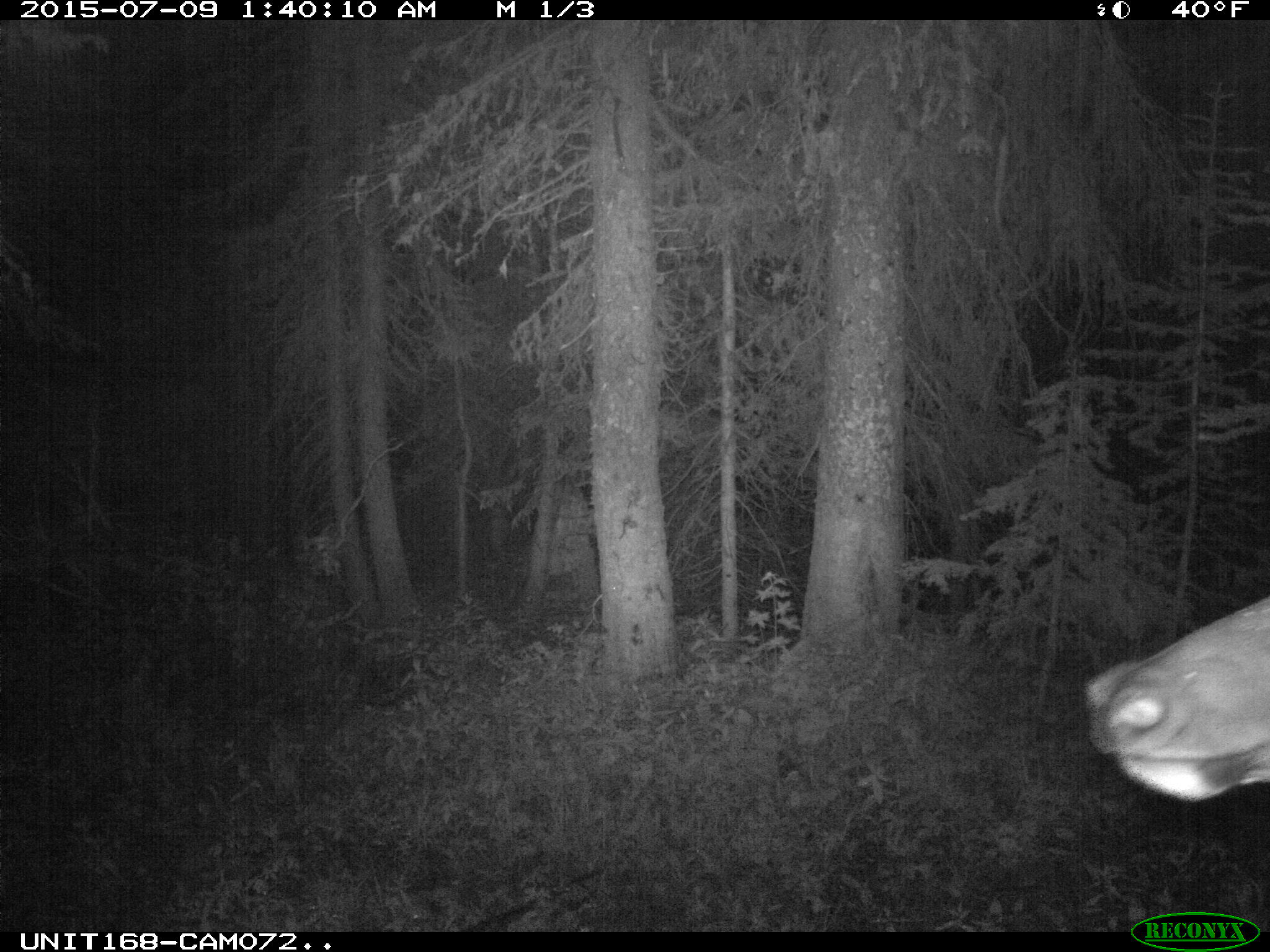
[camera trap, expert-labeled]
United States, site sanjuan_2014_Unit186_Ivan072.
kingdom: Animalia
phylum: Chordata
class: Mammalia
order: Artiodactyla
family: Cervidae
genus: Cervus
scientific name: Cervus elaphus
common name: red deer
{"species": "Cervus elaphus (red deer)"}